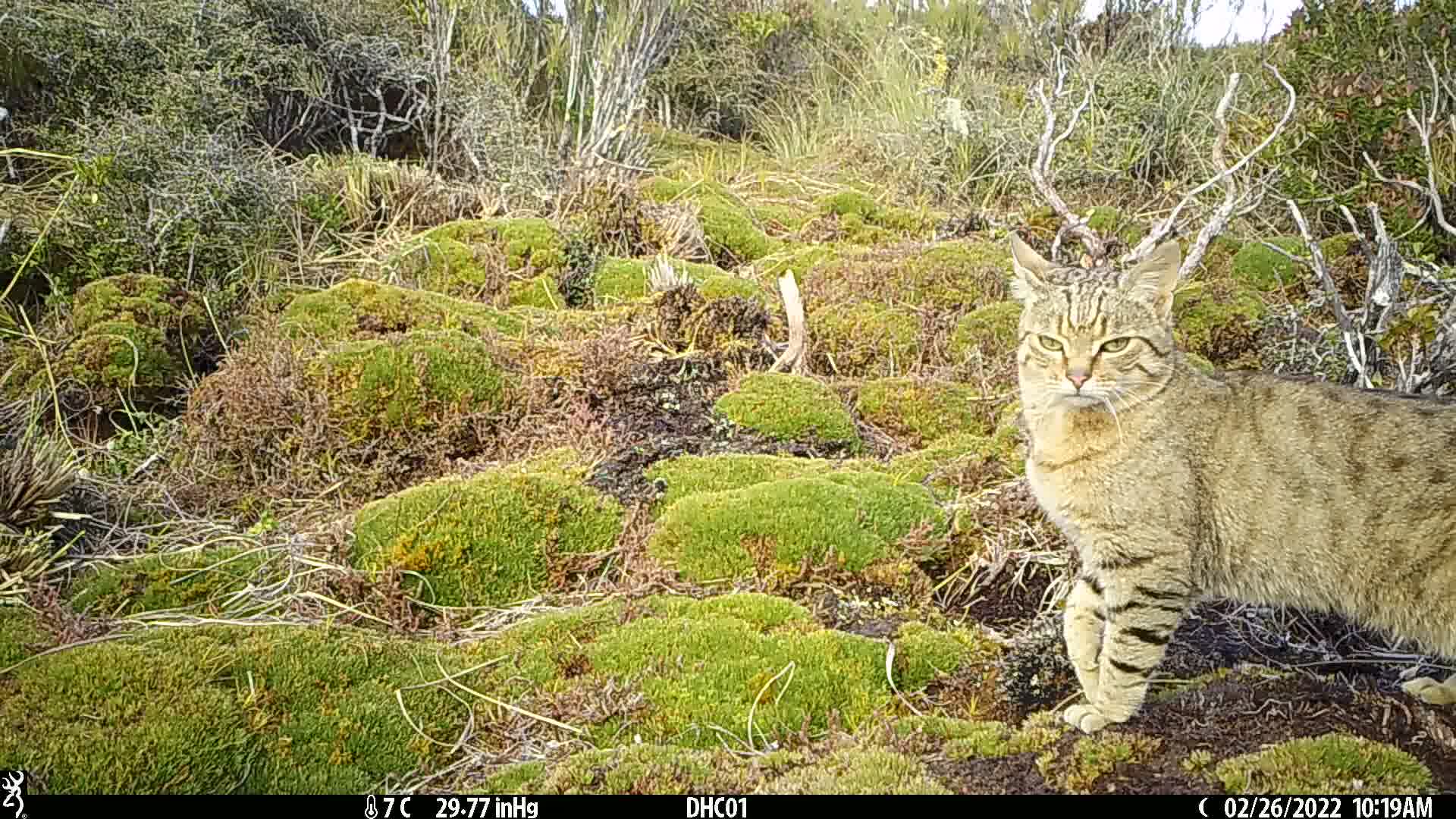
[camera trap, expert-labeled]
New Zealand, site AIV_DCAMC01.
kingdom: Animalia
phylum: Chordata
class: Mammalia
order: Carnivora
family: Felidae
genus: Felis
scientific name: Felis catus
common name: domestic cat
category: cat